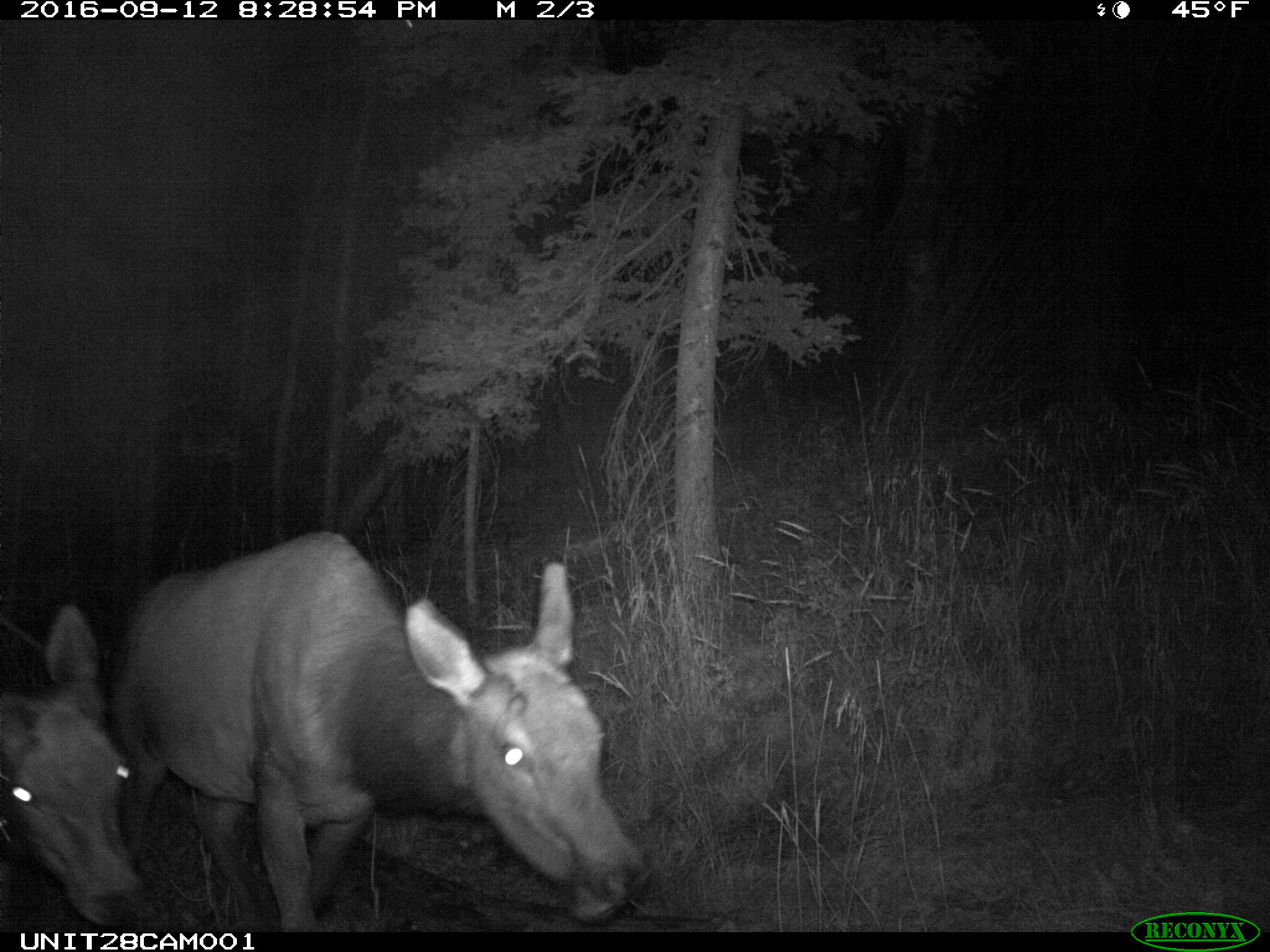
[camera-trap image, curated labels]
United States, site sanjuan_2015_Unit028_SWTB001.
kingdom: Animalia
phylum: Chordata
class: Mammalia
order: Artiodactyla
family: Cervidae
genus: Cervus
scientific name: Cervus elaphus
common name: red deer